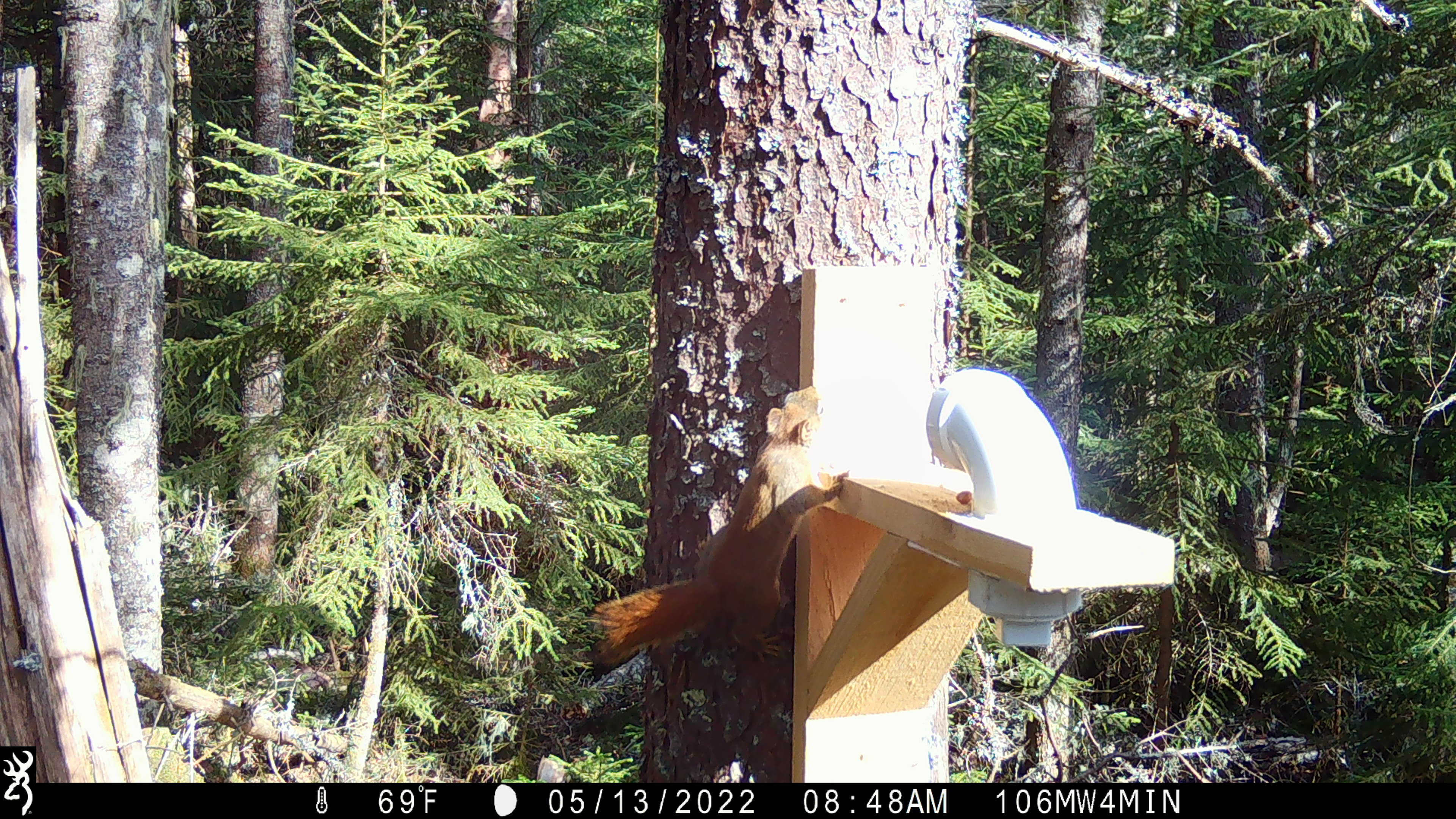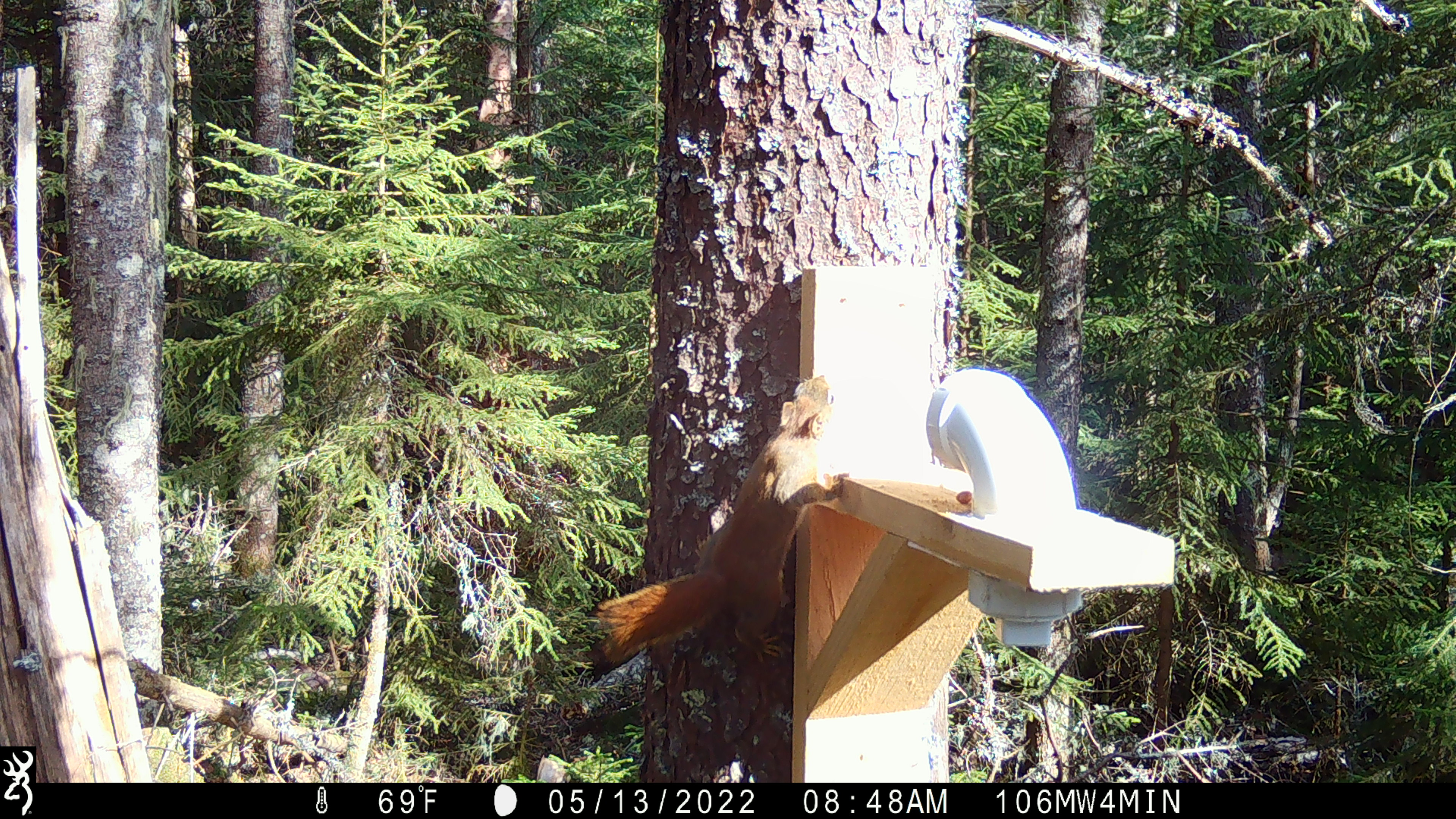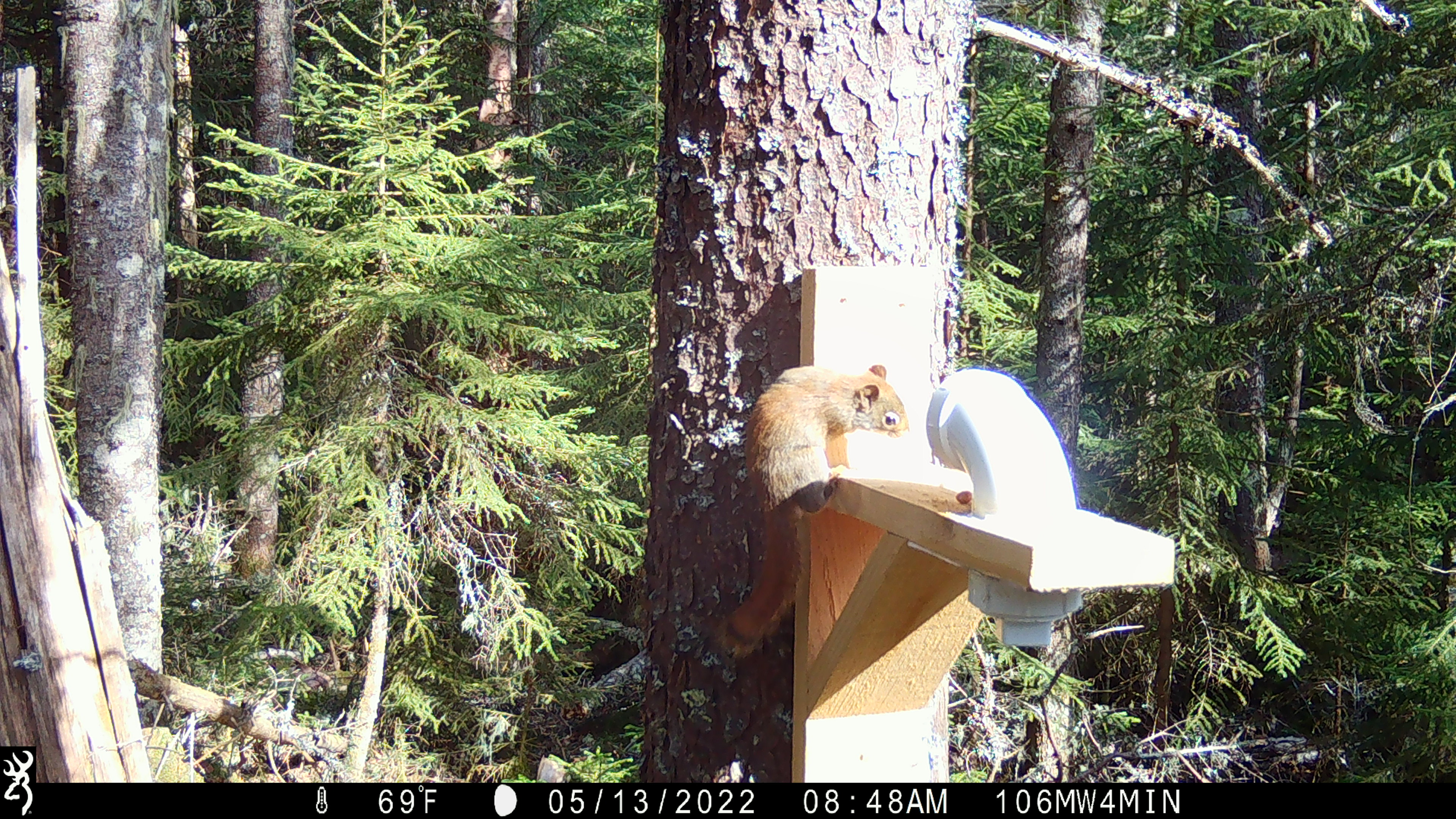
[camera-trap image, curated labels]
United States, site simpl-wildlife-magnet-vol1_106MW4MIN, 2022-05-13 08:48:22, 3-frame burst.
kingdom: Animalia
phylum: Chordata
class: Mammalia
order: Rodentia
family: Sciuridae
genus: Tamiasciurus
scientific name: Tamiasciurus hudsonicus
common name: red squirrel